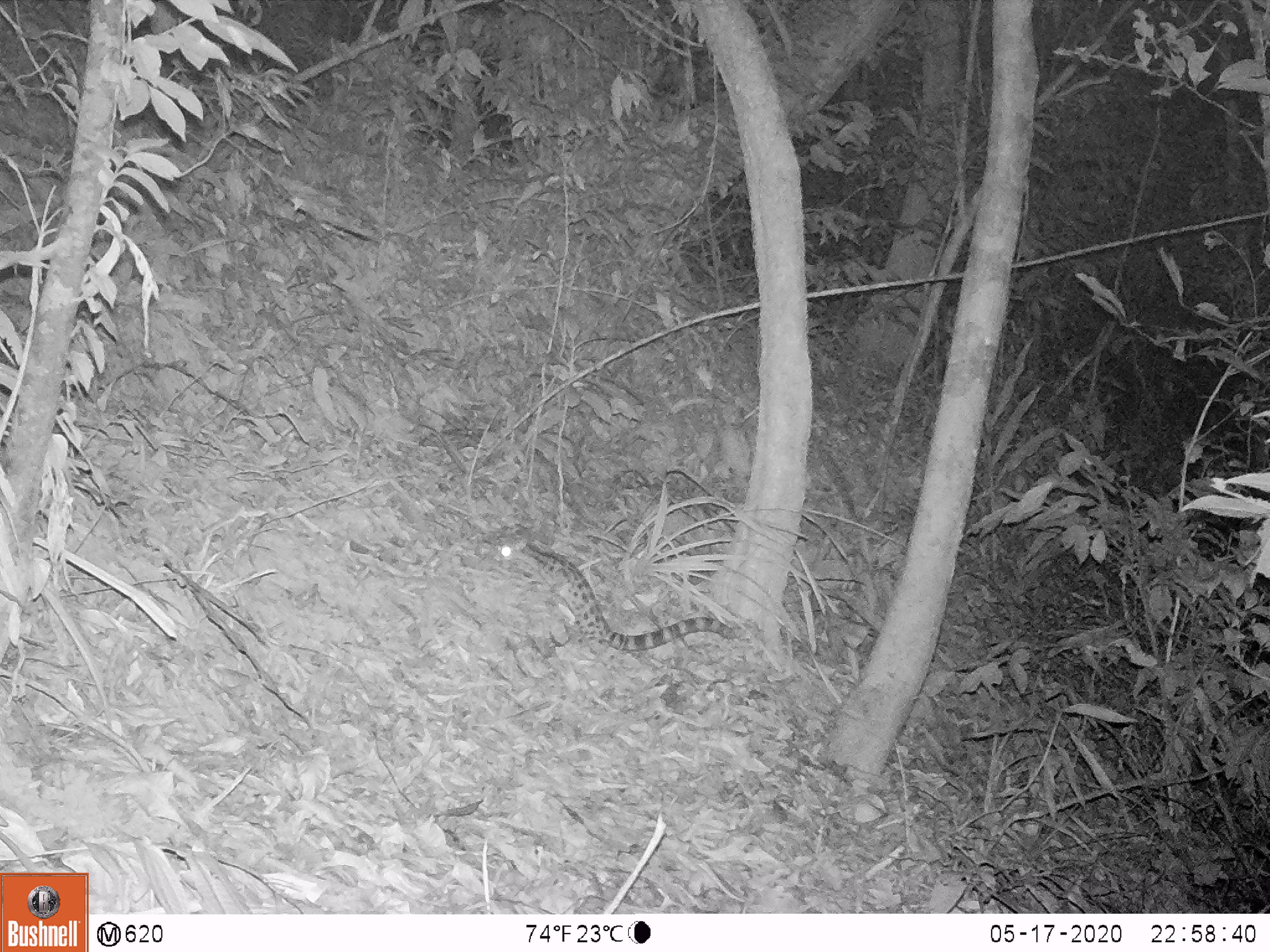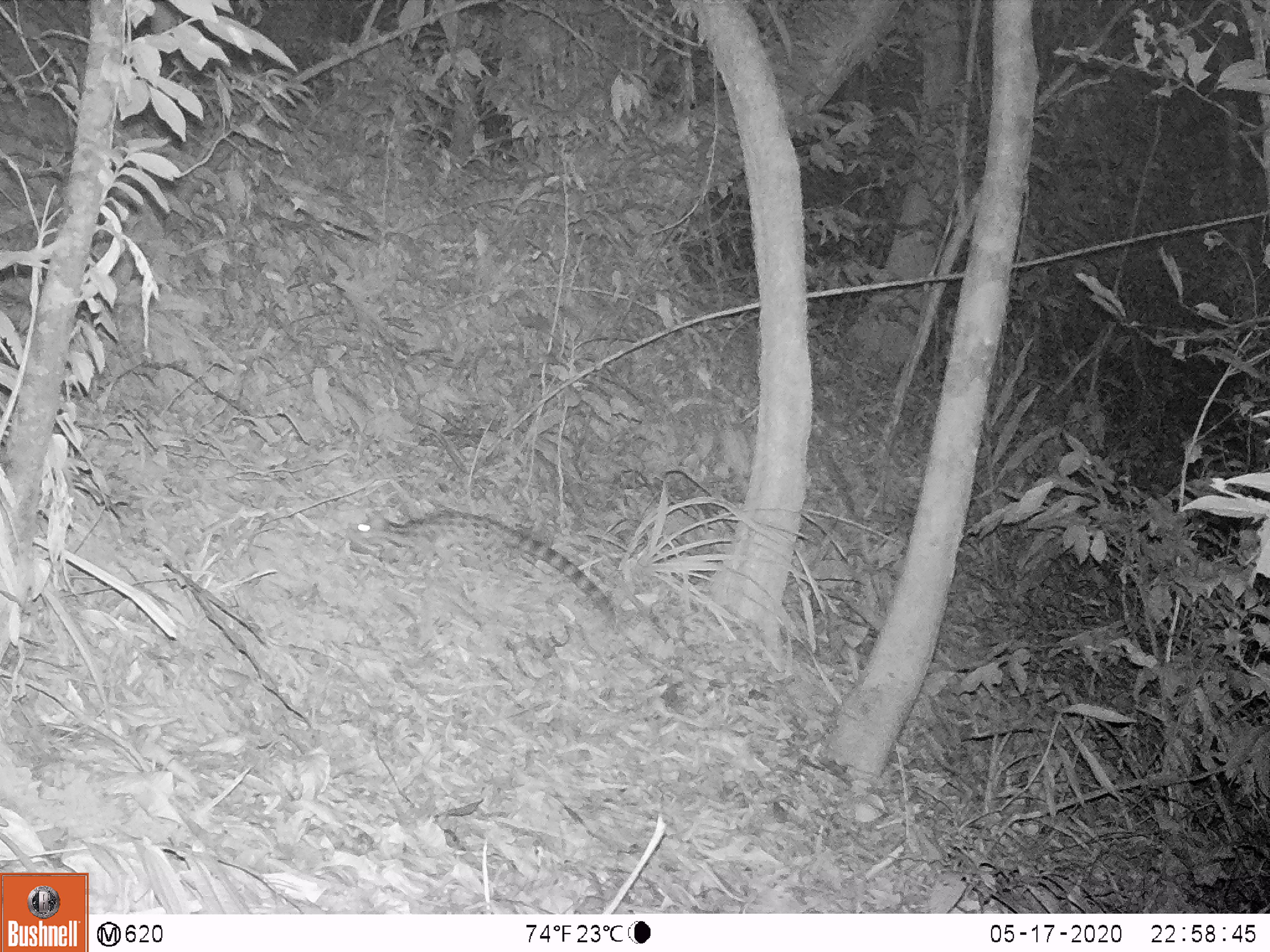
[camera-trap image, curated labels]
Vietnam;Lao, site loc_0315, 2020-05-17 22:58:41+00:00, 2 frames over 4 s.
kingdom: Animalia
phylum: Chordata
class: Mammalia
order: Carnivora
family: Prionodontidae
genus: Prionodon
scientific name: Prionodon pardicolor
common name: spotted linsang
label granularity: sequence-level